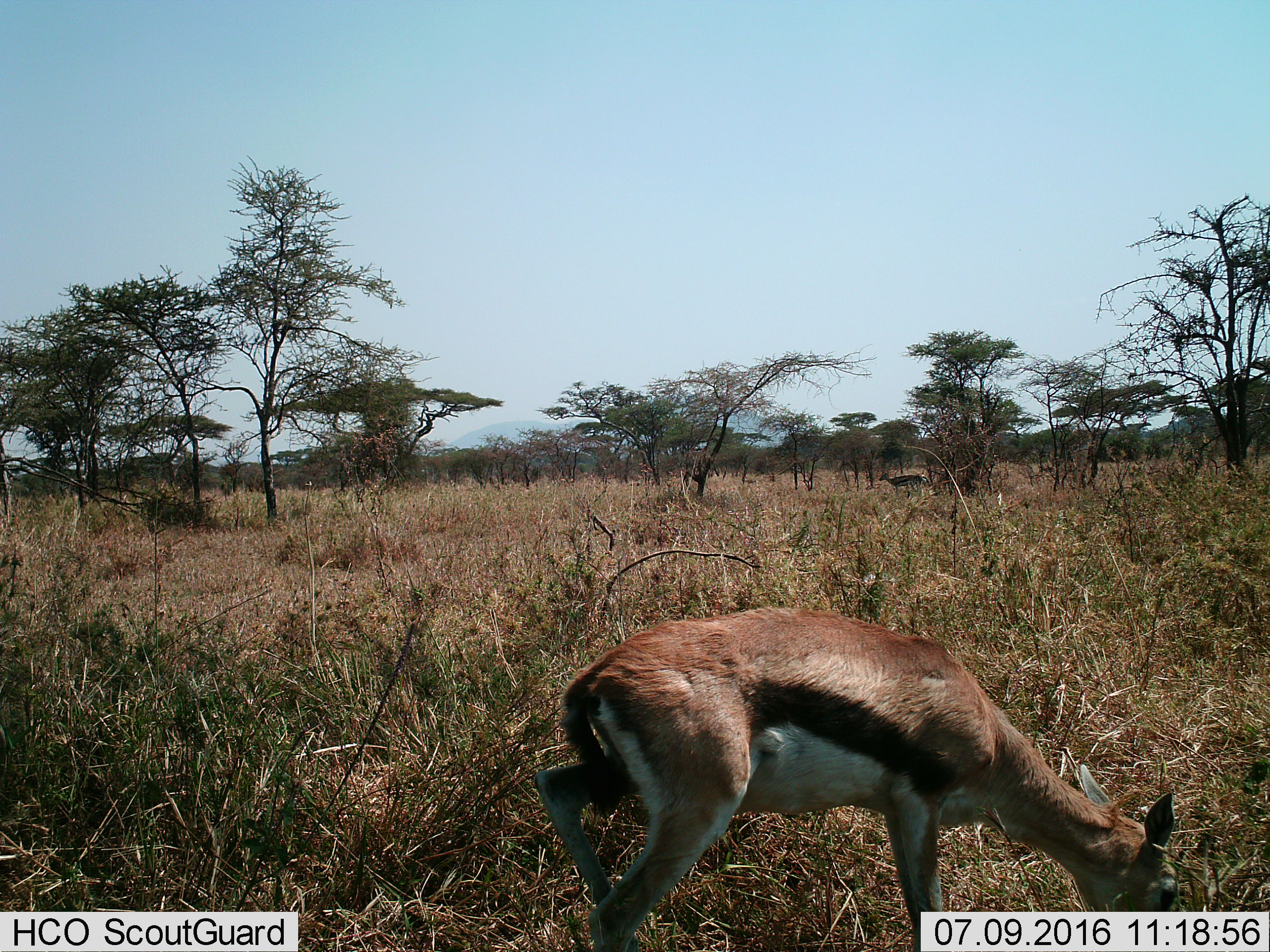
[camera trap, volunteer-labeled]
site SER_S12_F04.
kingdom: Animalia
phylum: Chordata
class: Mammalia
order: Artiodactyla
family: Bovidae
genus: Eudorcas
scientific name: Eudorcas thomsonii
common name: thomson's gazelle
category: gazellethomsons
Gazellethomsons (thomson's gazelle) (Eudorcas thomsonii), count 1. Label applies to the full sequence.